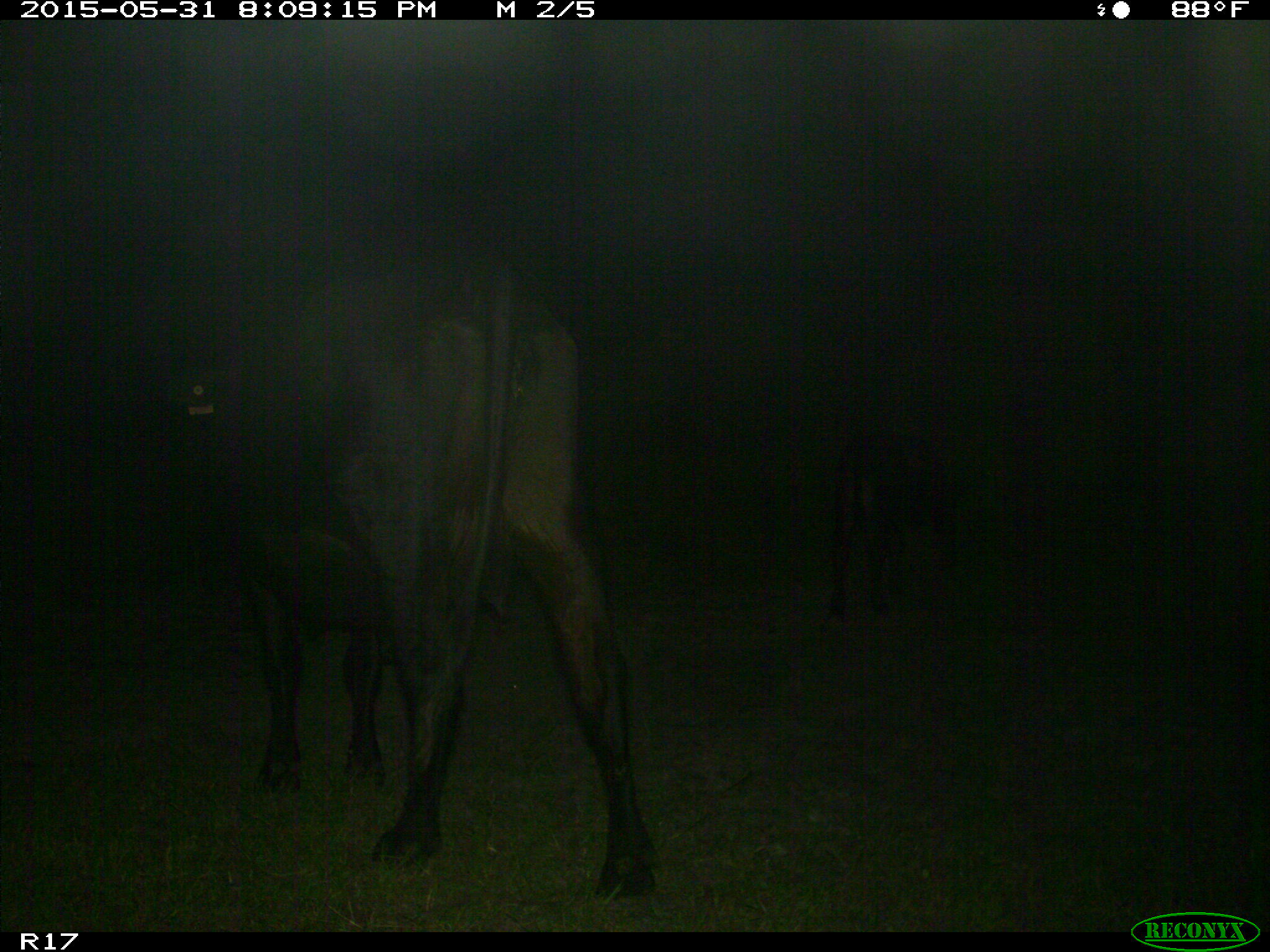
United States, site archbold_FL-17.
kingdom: Animalia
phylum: Chordata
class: Mammalia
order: Artiodactyla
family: Bovidae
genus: Bos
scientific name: Bos taurus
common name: domestic cow